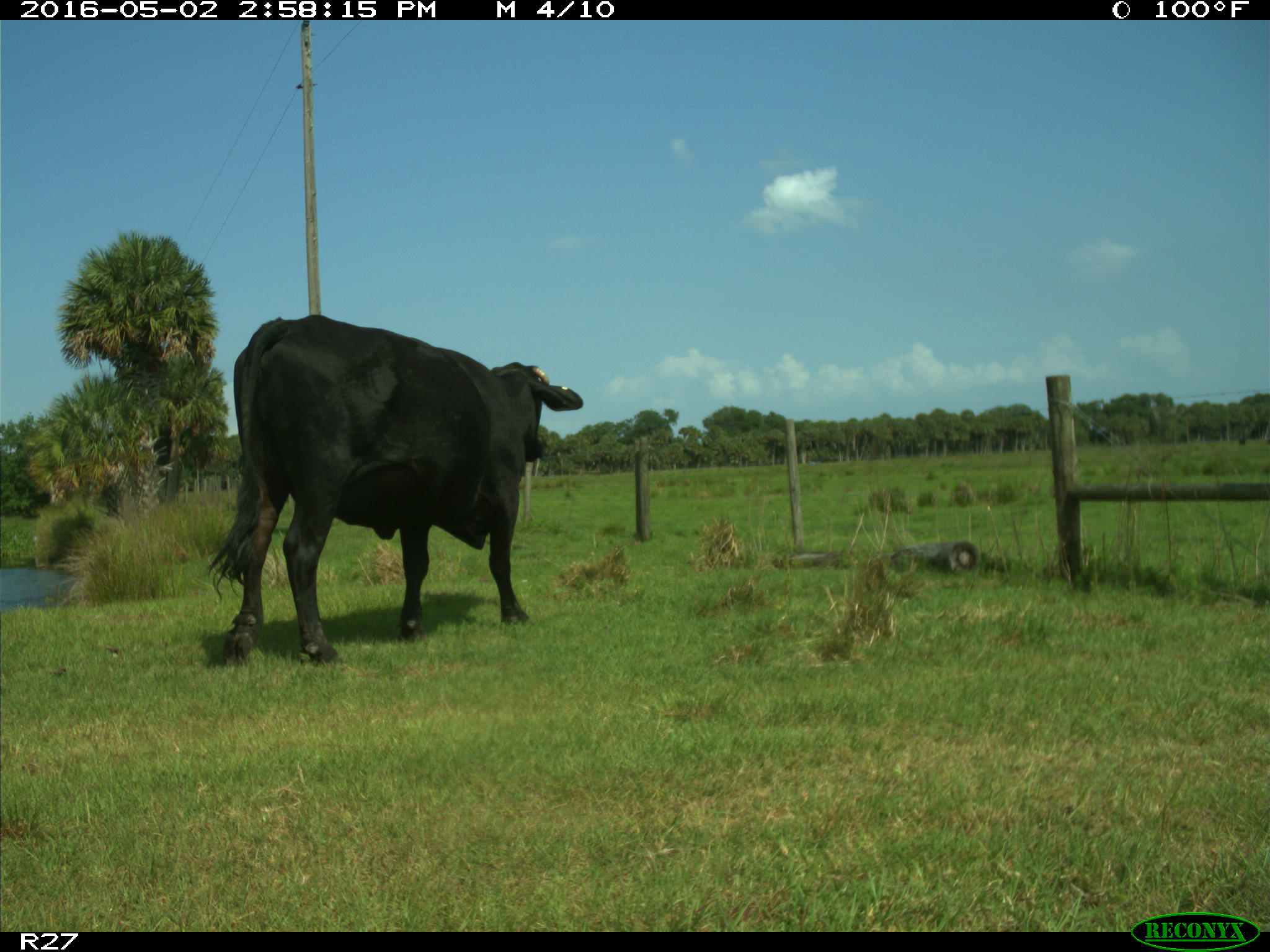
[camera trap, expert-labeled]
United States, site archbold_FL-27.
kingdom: Animalia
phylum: Chordata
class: Mammalia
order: Artiodactyla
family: Bovidae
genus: Bos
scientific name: Bos taurus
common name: domestic cow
Bos taurus (domestic cow).